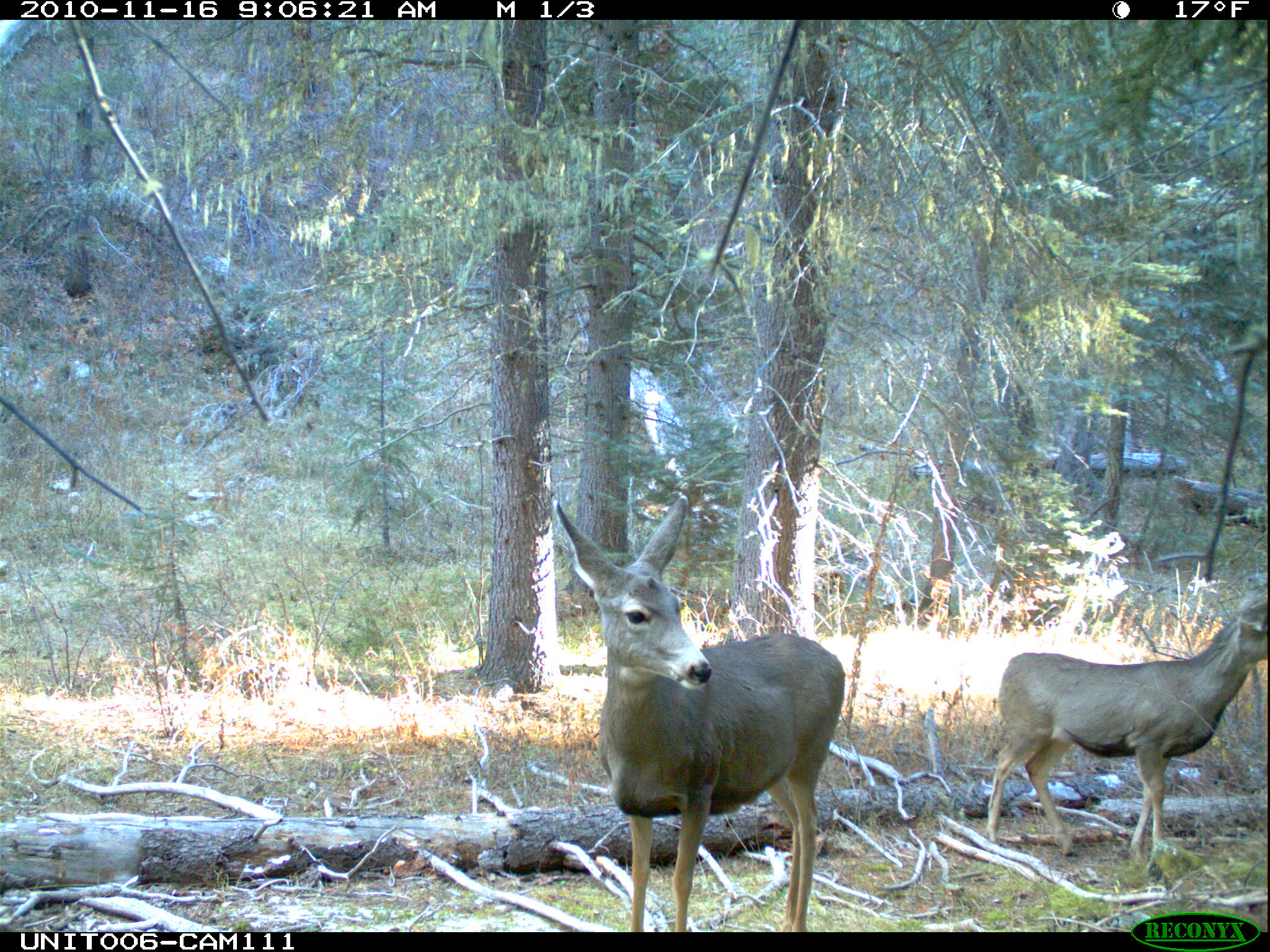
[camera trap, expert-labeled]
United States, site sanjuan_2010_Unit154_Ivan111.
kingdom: Animalia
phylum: Chordata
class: Mammalia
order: Artiodactyla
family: Cervidae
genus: Odocoileus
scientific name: Odocoileus hemionus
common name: mule deer